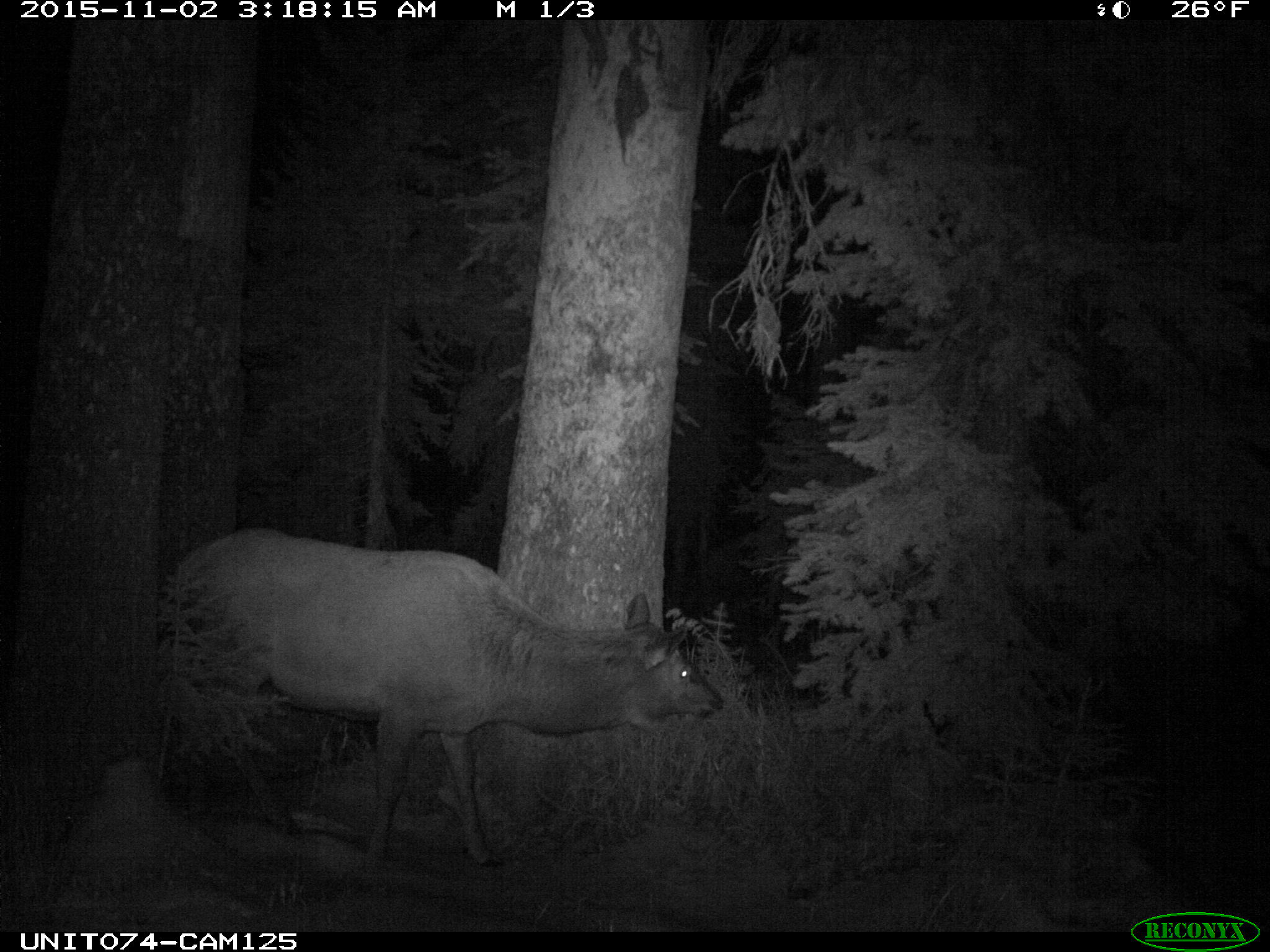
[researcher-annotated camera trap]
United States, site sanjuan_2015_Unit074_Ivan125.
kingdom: Animalia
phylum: Chordata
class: Mammalia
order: Artiodactyla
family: Cervidae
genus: Cervus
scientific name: Cervus elaphus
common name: red deer